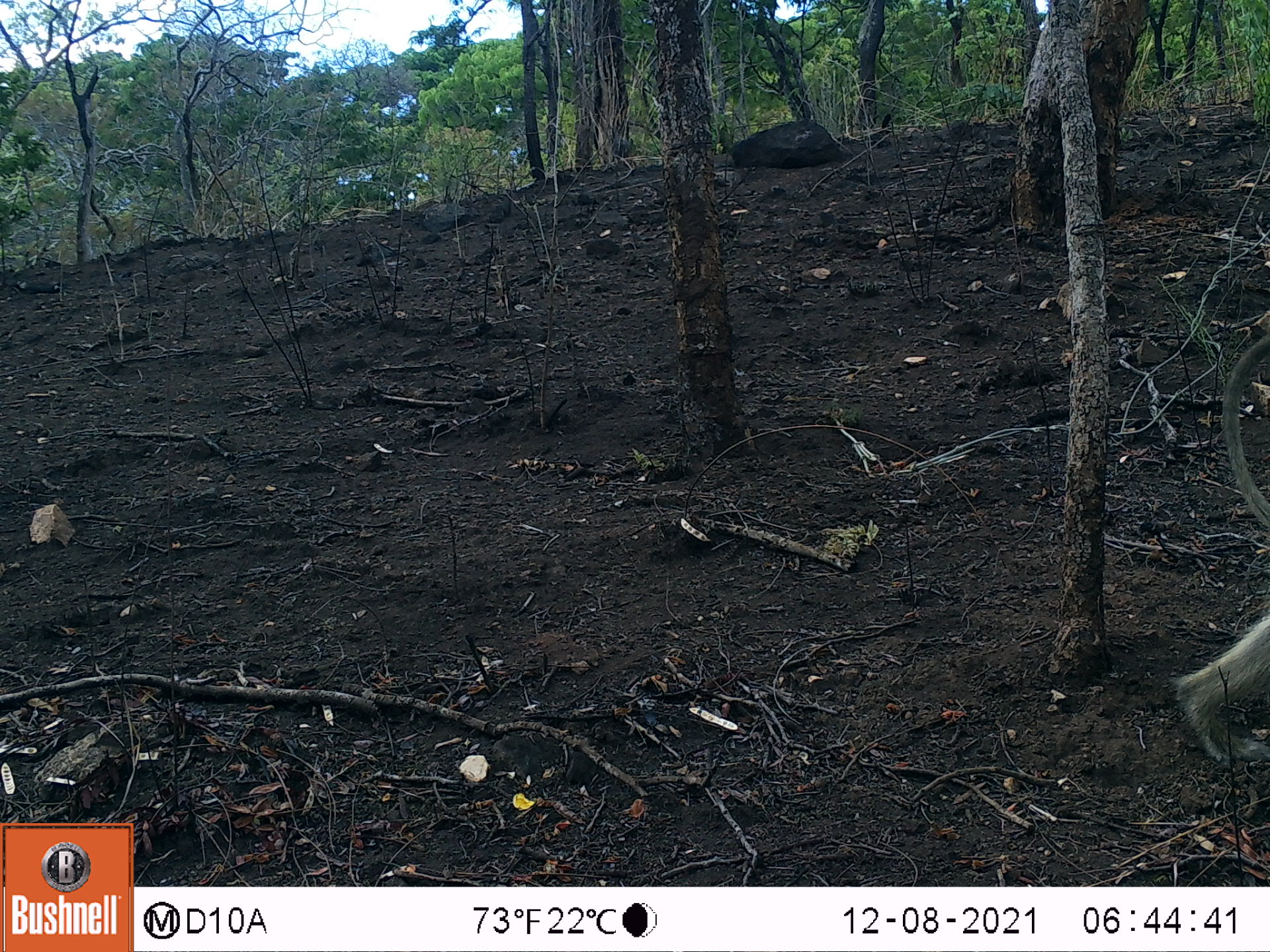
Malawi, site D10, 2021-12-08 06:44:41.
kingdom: Animalia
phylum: Chordata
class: Mammalia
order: Primates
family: Cercopithecidae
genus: Papio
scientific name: Papio cynocephalus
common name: yellow baboon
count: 1